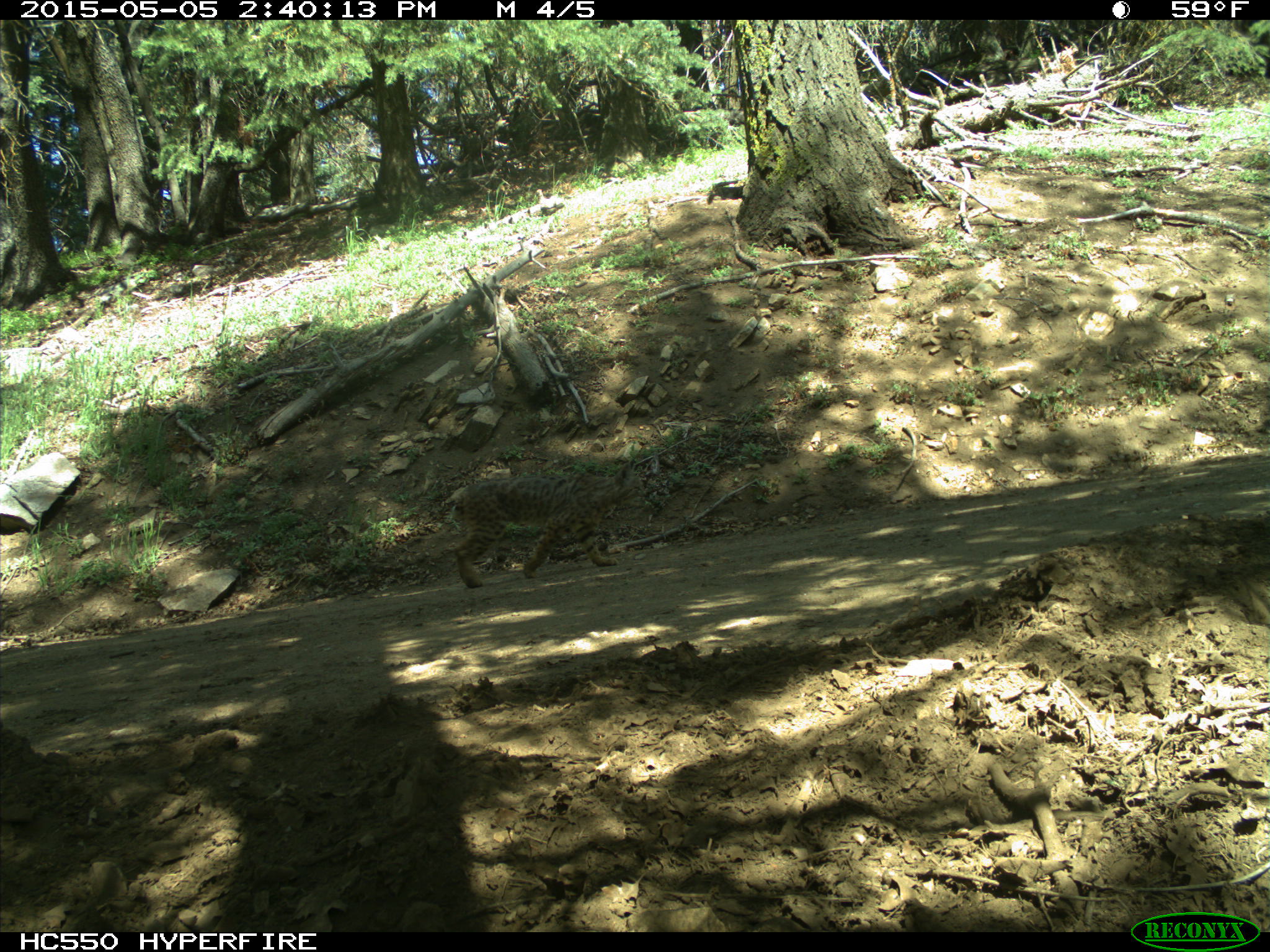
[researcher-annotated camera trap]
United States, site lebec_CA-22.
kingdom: Animalia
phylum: Chordata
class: Mammalia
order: Carnivora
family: Felidae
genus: Lynx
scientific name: Lynx rufus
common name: bobcat